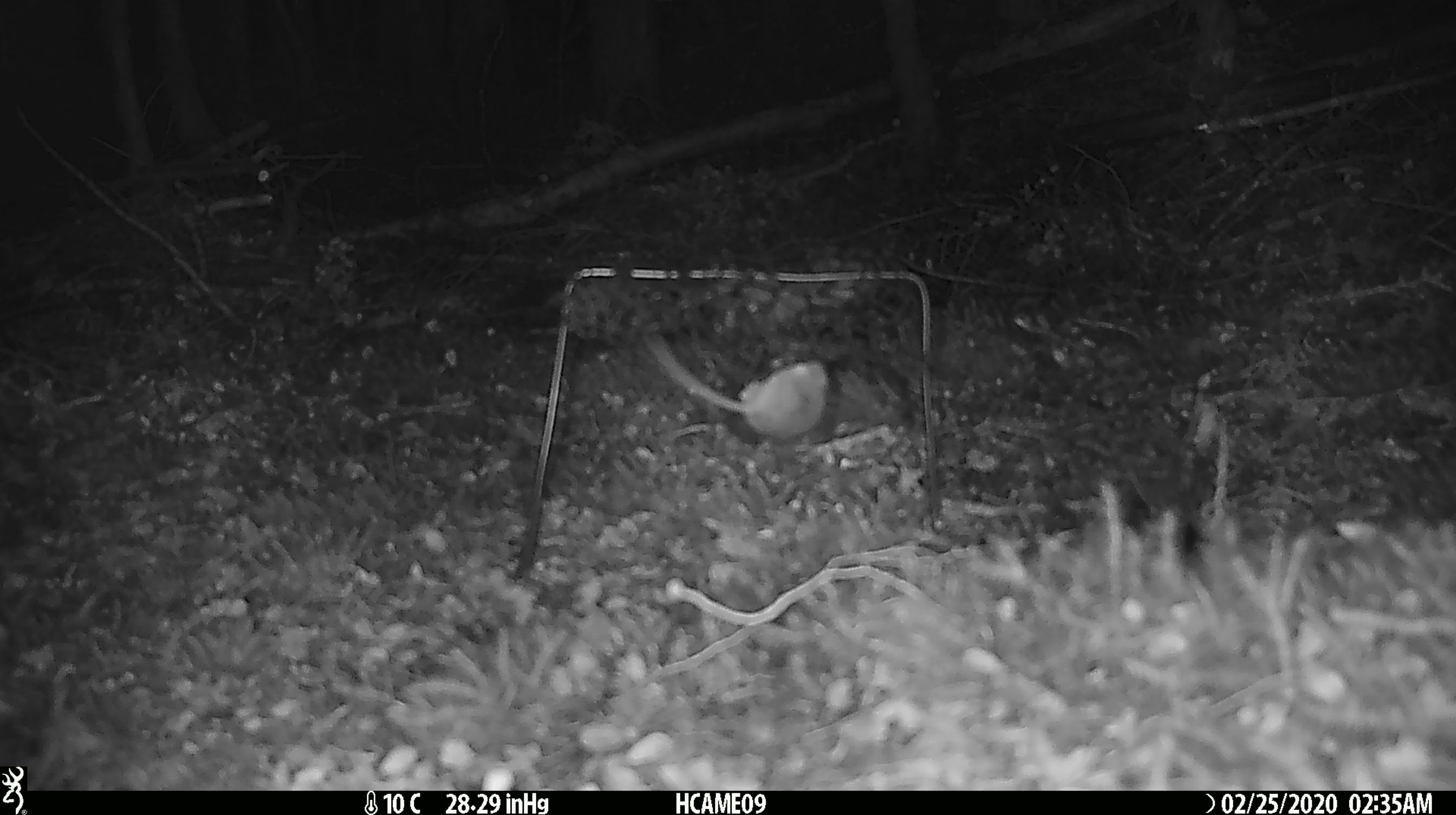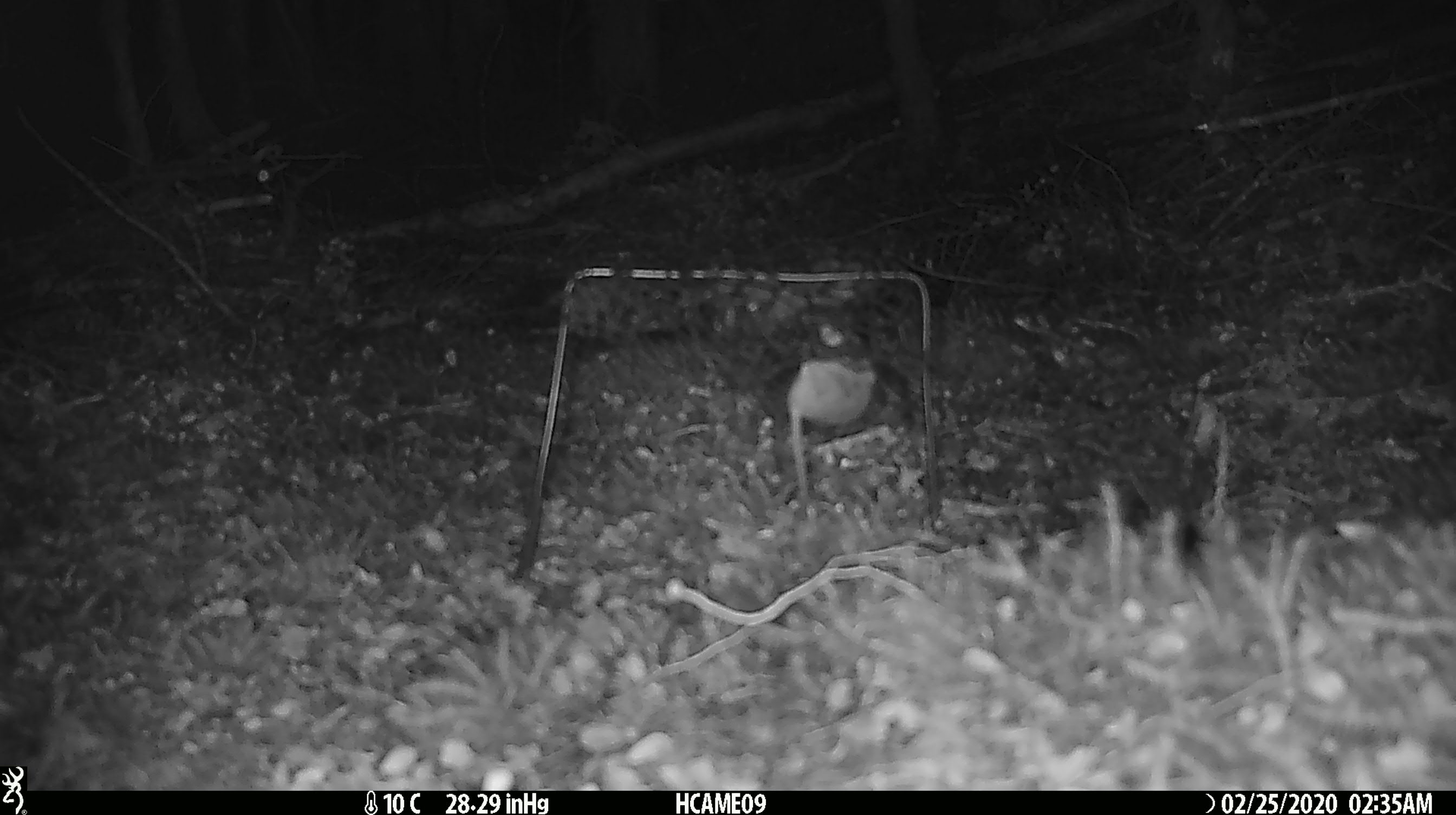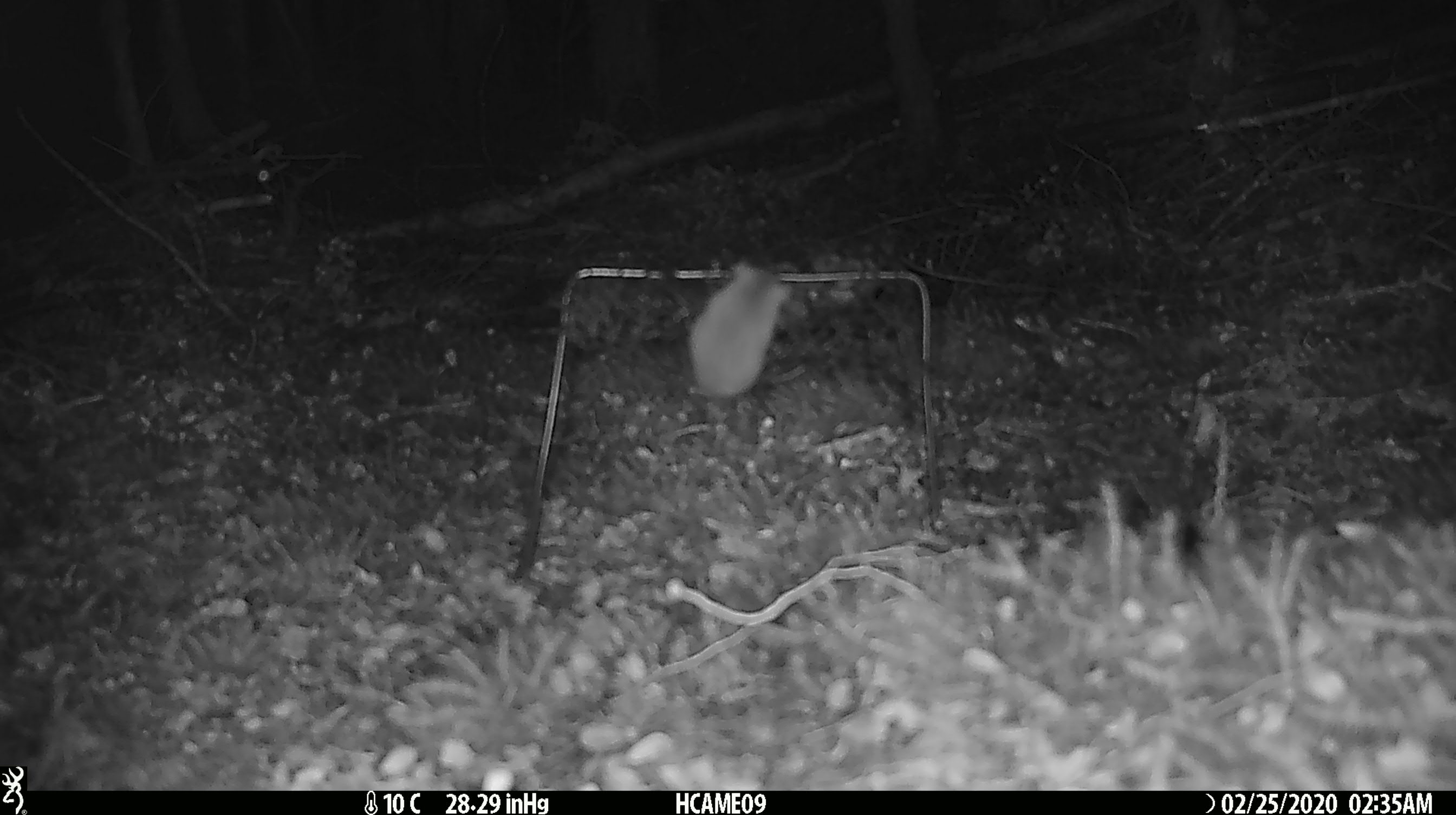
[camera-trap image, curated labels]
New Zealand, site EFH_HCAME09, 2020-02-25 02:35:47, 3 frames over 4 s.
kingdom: Animalia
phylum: Chordata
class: Mammalia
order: Rodentia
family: Muridae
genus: Mus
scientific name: Mus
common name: mouse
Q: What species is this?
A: Mouse (Mus).